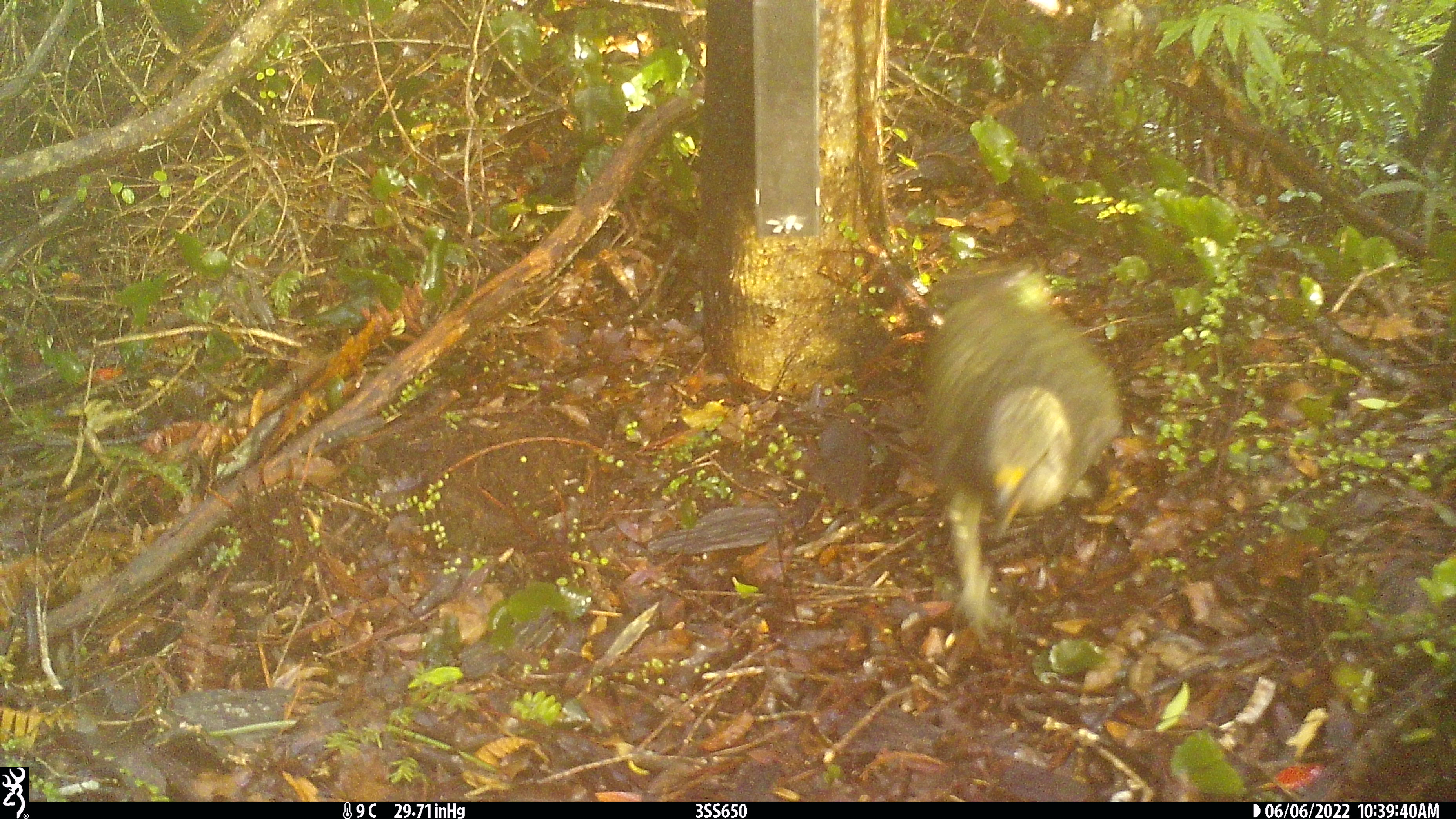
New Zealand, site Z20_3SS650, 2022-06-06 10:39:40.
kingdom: Animalia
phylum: Chordata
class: Aves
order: Psittaciformes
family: Strigopidae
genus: Nestor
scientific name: Nestor notabilis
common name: kea